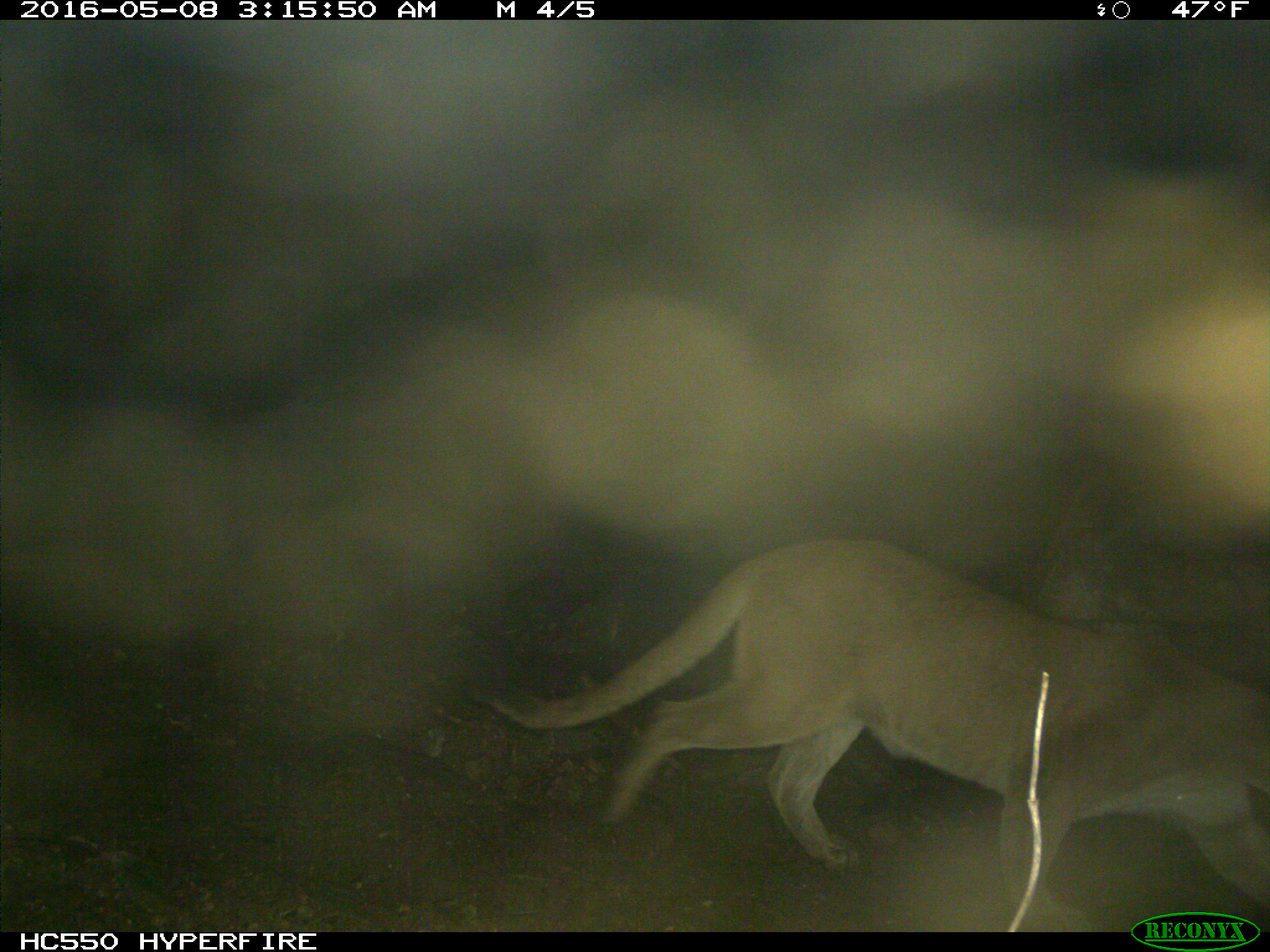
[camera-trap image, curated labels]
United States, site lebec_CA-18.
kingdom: Animalia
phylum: Chordata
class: Mammalia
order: Carnivora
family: Felidae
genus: Puma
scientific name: Puma concolor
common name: mountain lion